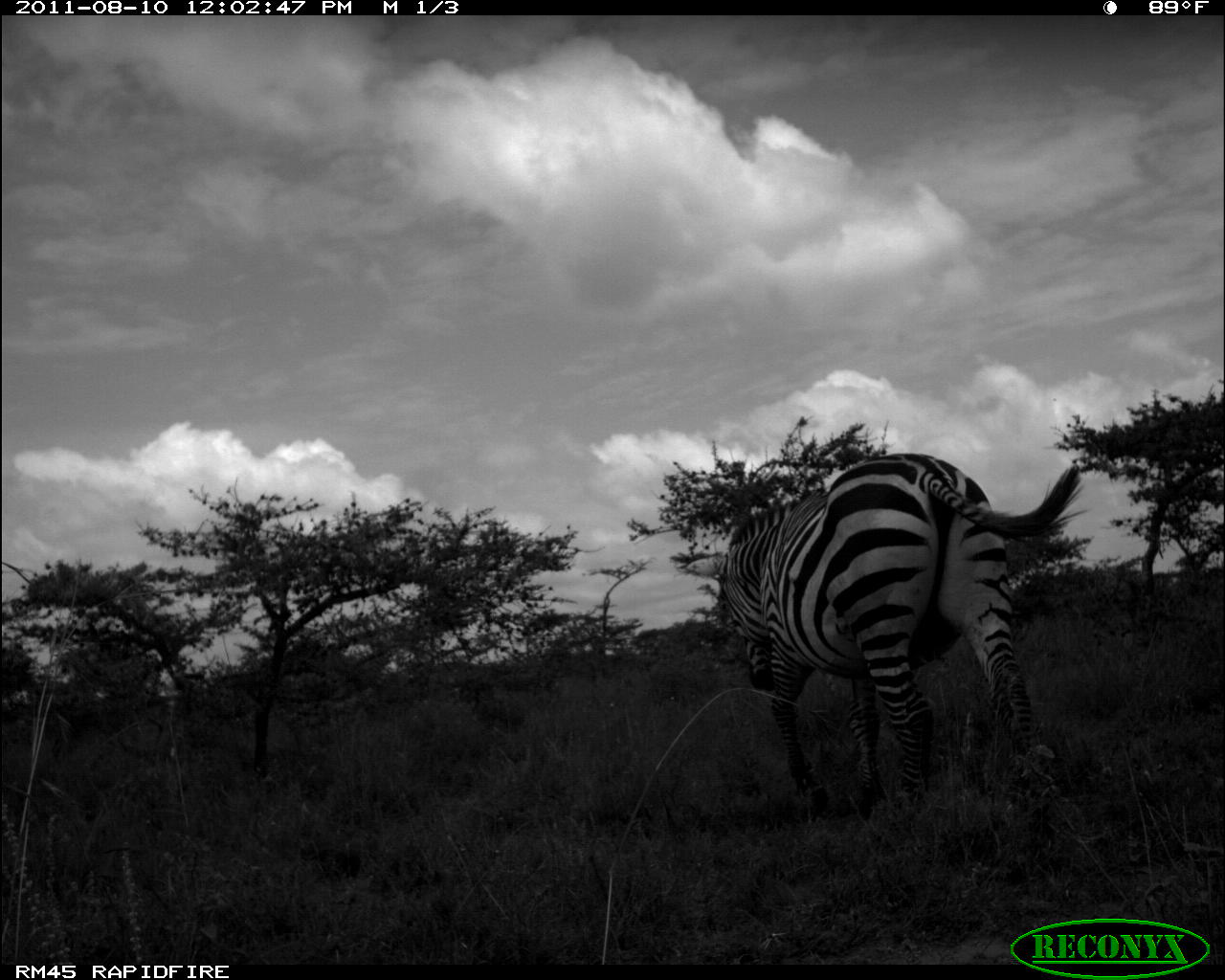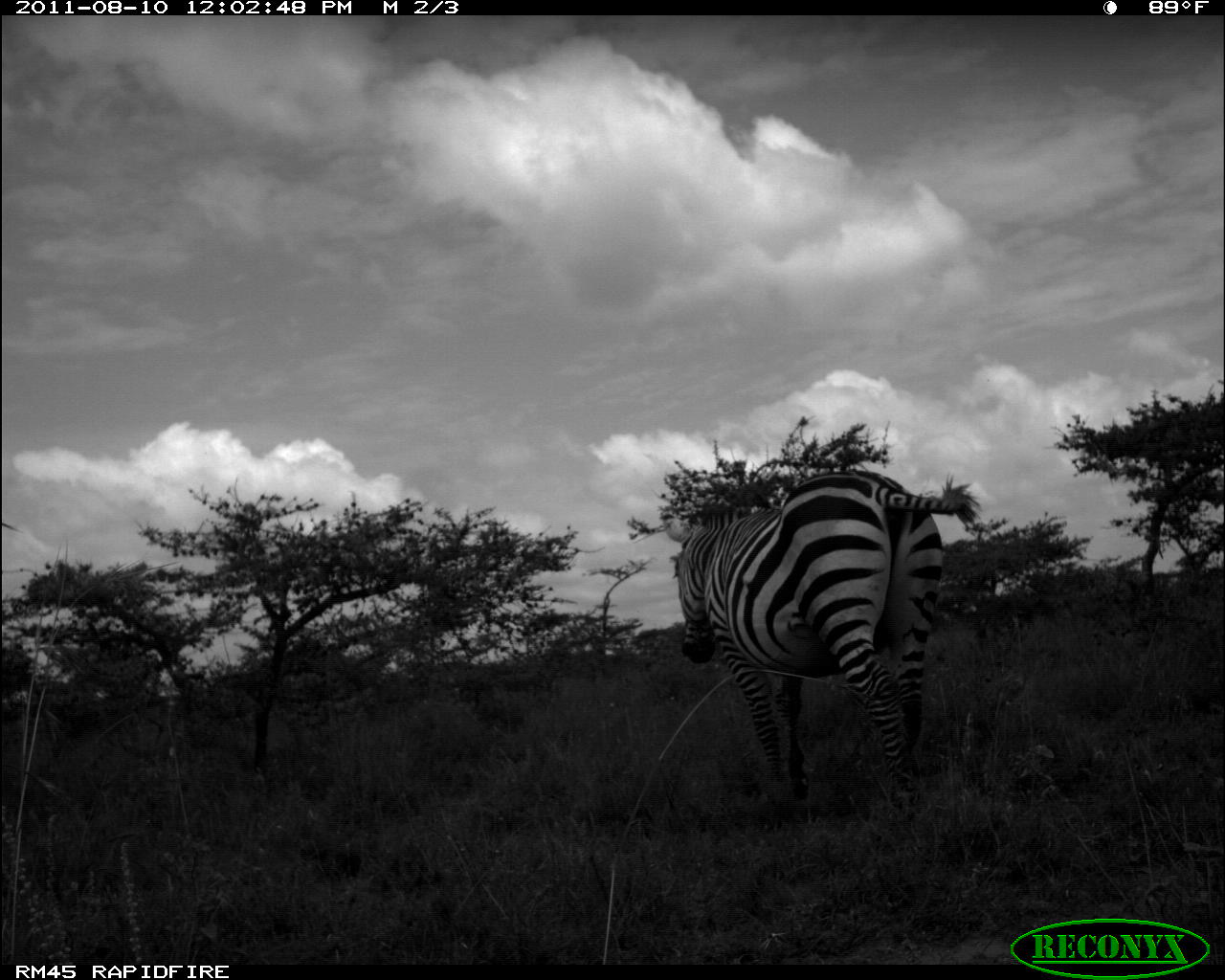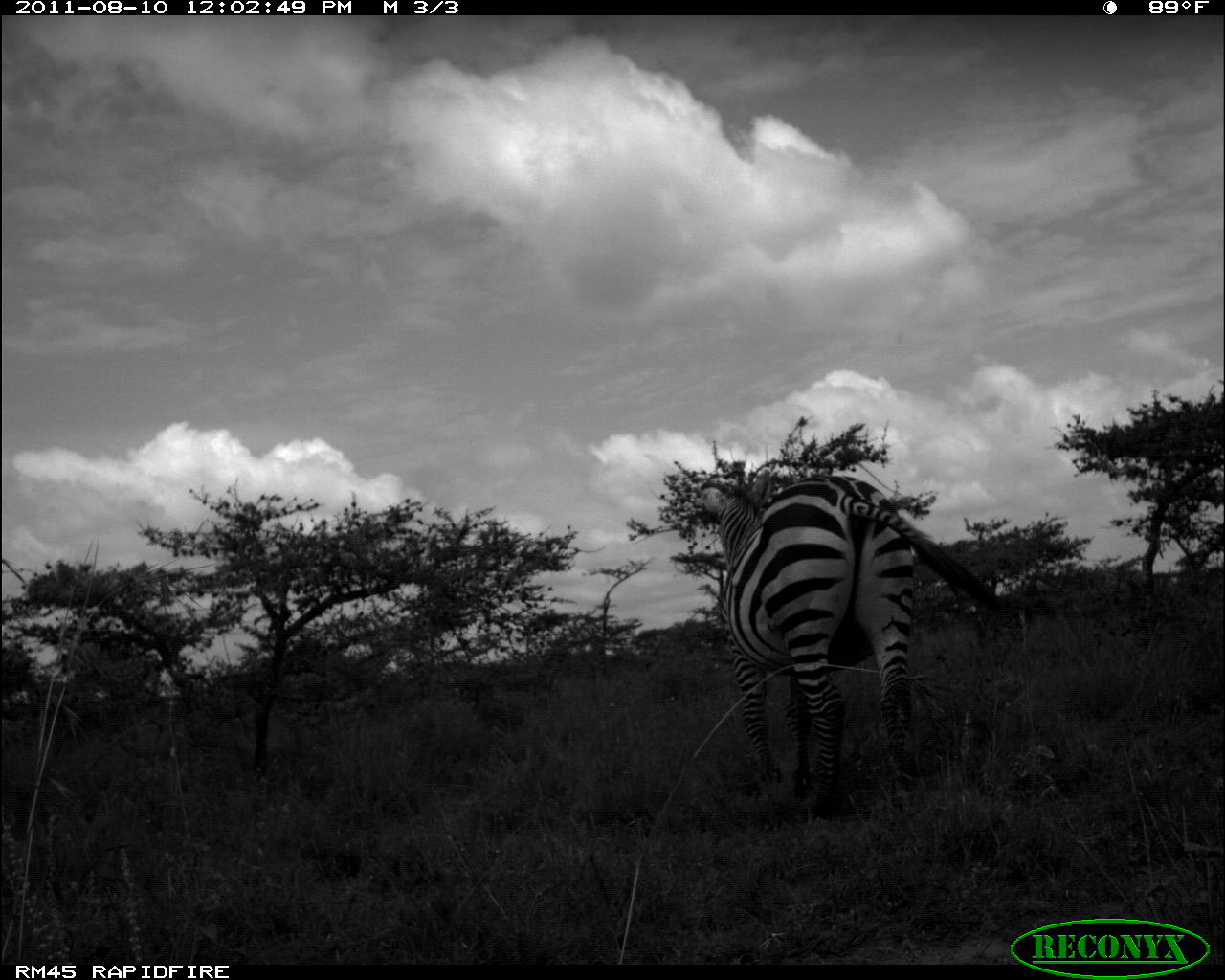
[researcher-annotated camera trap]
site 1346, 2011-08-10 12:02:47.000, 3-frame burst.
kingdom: Animalia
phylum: Chordata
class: Mammalia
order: Perissodactyla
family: Equidae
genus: Equus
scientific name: Equus quagga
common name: plains zebra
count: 1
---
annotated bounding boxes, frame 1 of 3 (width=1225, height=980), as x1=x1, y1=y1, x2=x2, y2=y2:
equus quagga: x1=683, y1=449, x2=1089, y2=818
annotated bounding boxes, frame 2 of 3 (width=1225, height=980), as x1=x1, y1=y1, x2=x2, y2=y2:
equus quagga: x1=664, y1=467, x2=982, y2=815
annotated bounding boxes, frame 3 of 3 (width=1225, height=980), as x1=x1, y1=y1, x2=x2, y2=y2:
equus quagga: x1=700, y1=470, x2=1001, y2=818